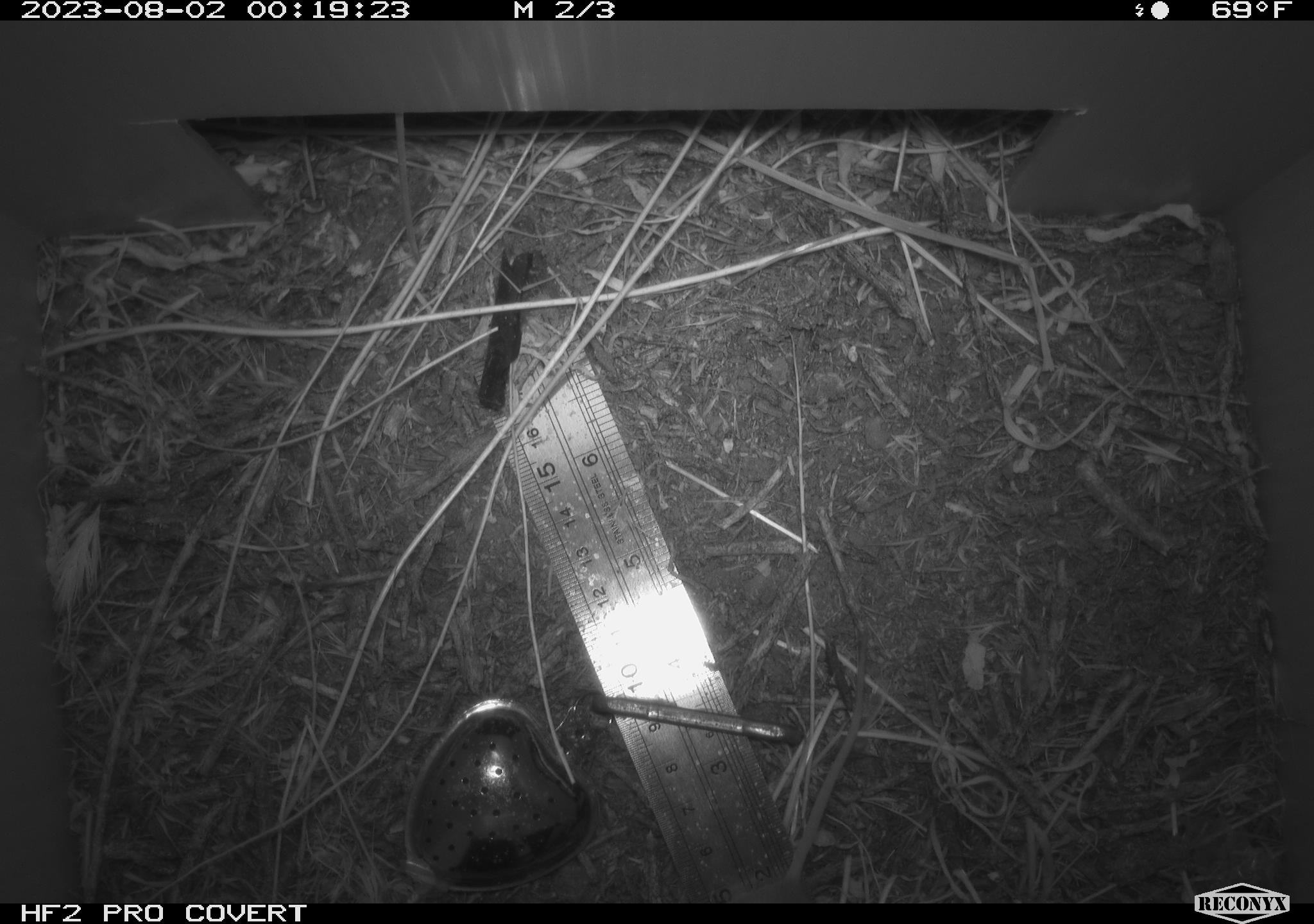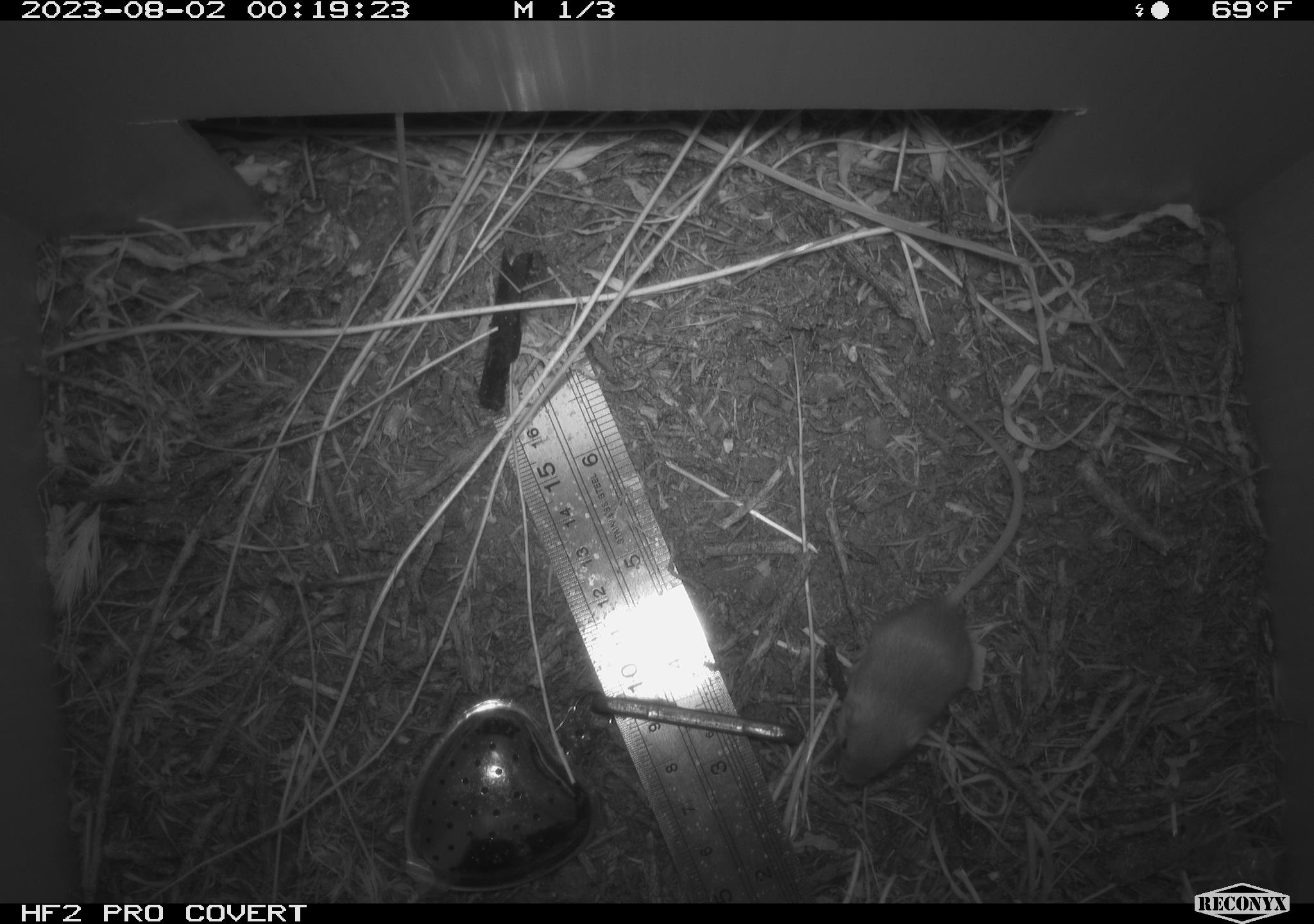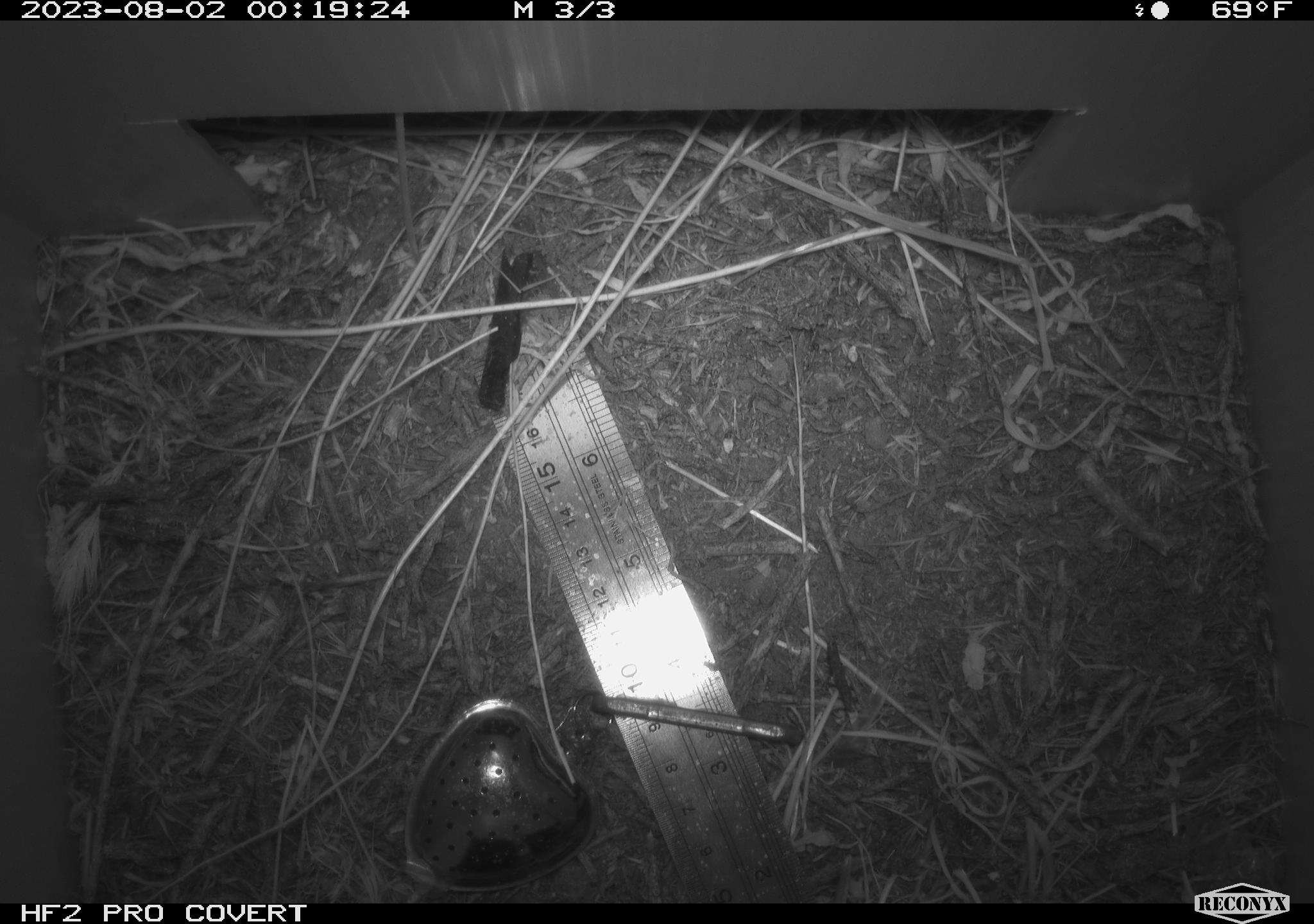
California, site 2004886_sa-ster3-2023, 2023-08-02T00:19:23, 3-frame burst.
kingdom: Animalia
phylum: Chordata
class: Mammalia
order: Rodentia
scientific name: Rodentia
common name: mouse species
Mouse species (Rodentia).